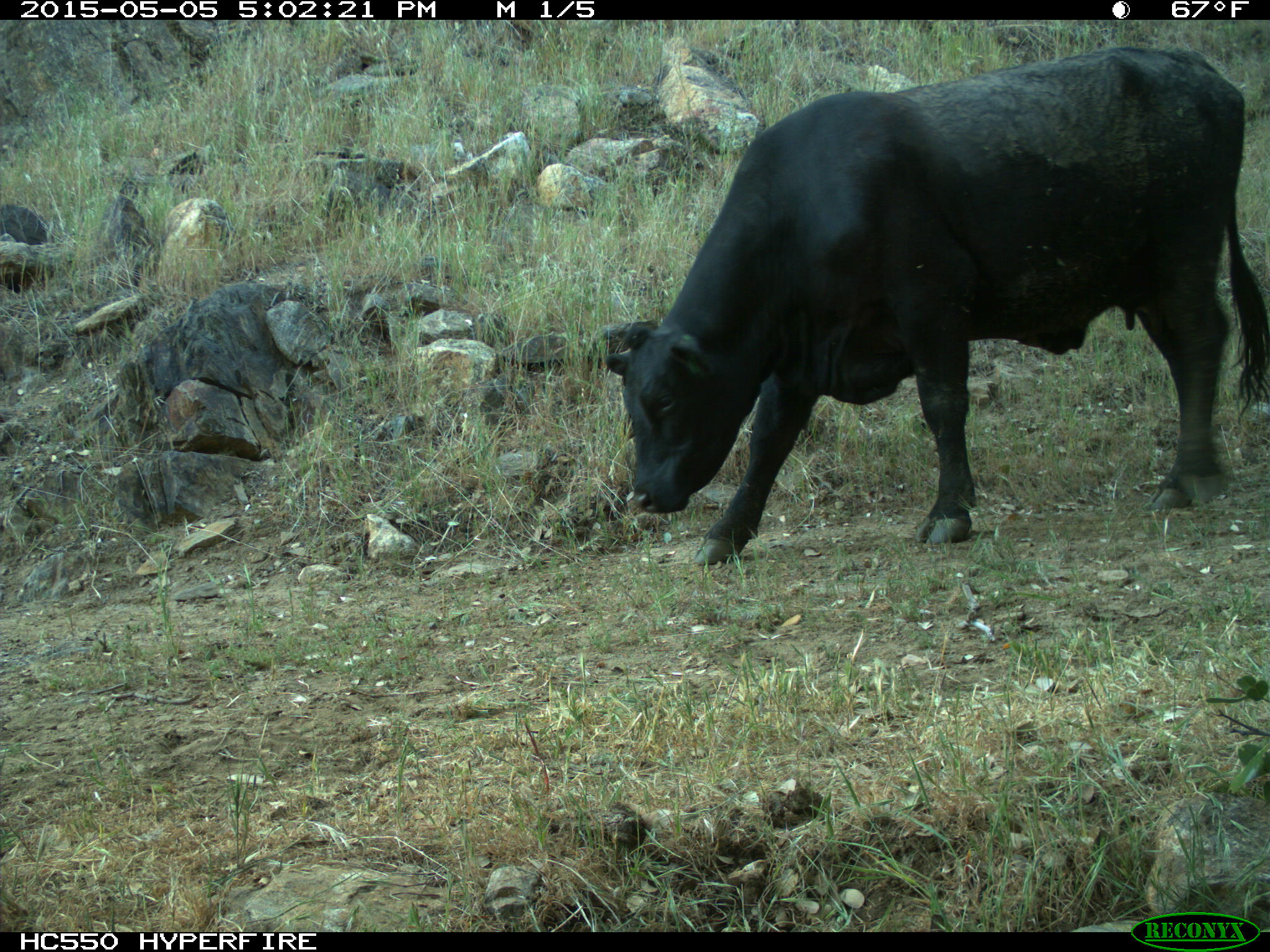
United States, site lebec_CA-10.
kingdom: Animalia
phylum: Chordata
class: Mammalia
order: Artiodactyla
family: Bovidae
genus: Bos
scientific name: Bos taurus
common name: domestic cow